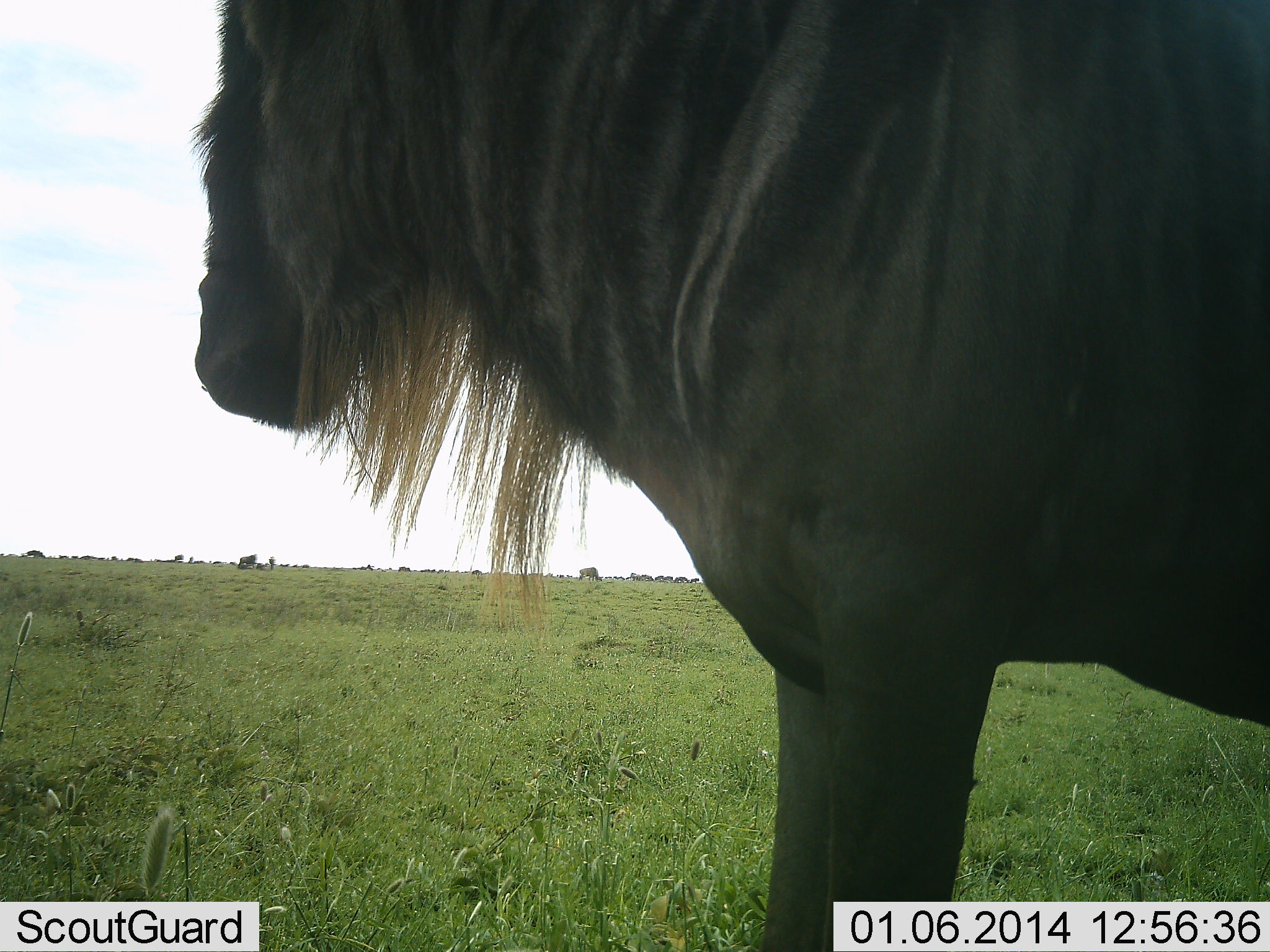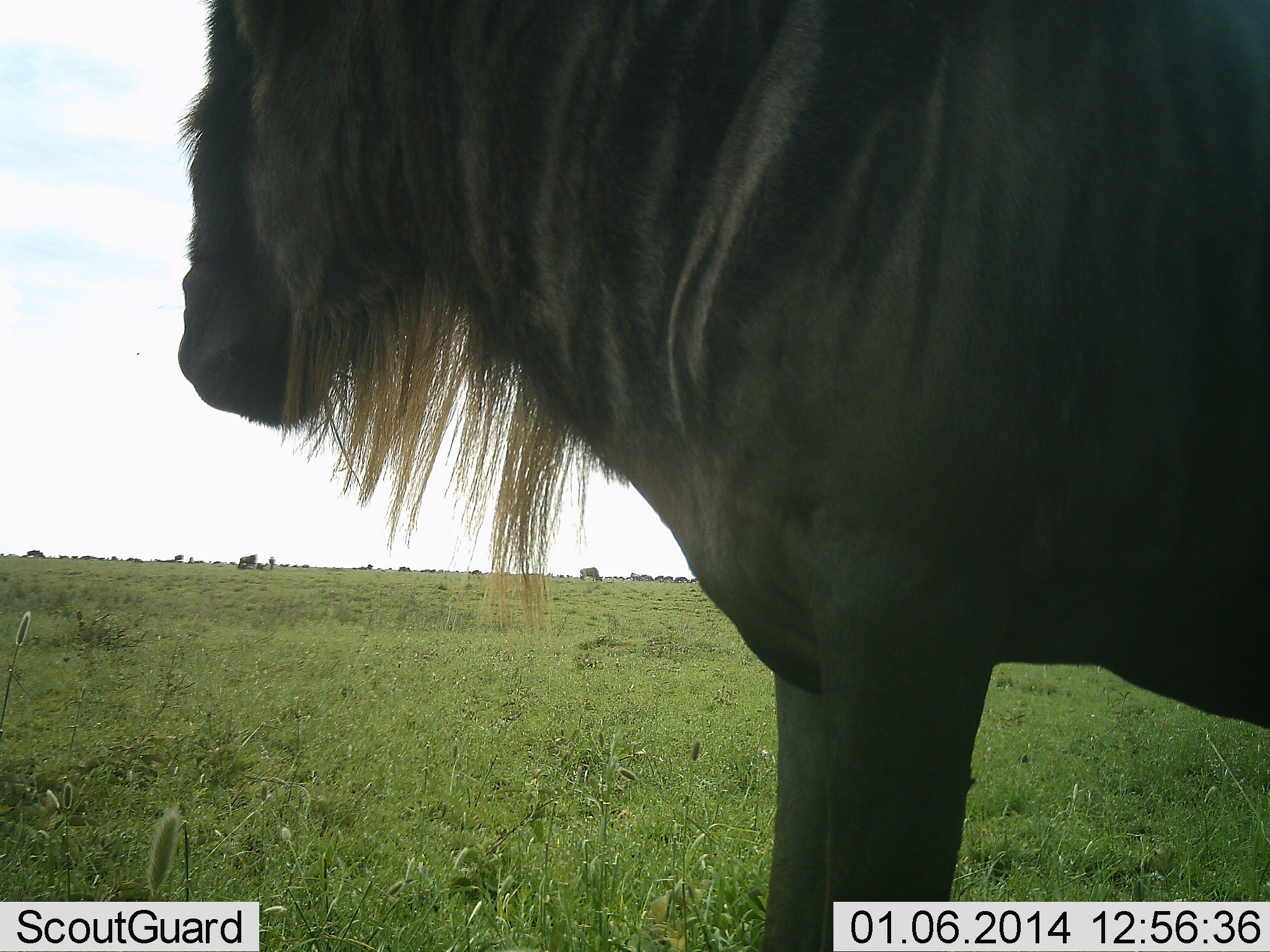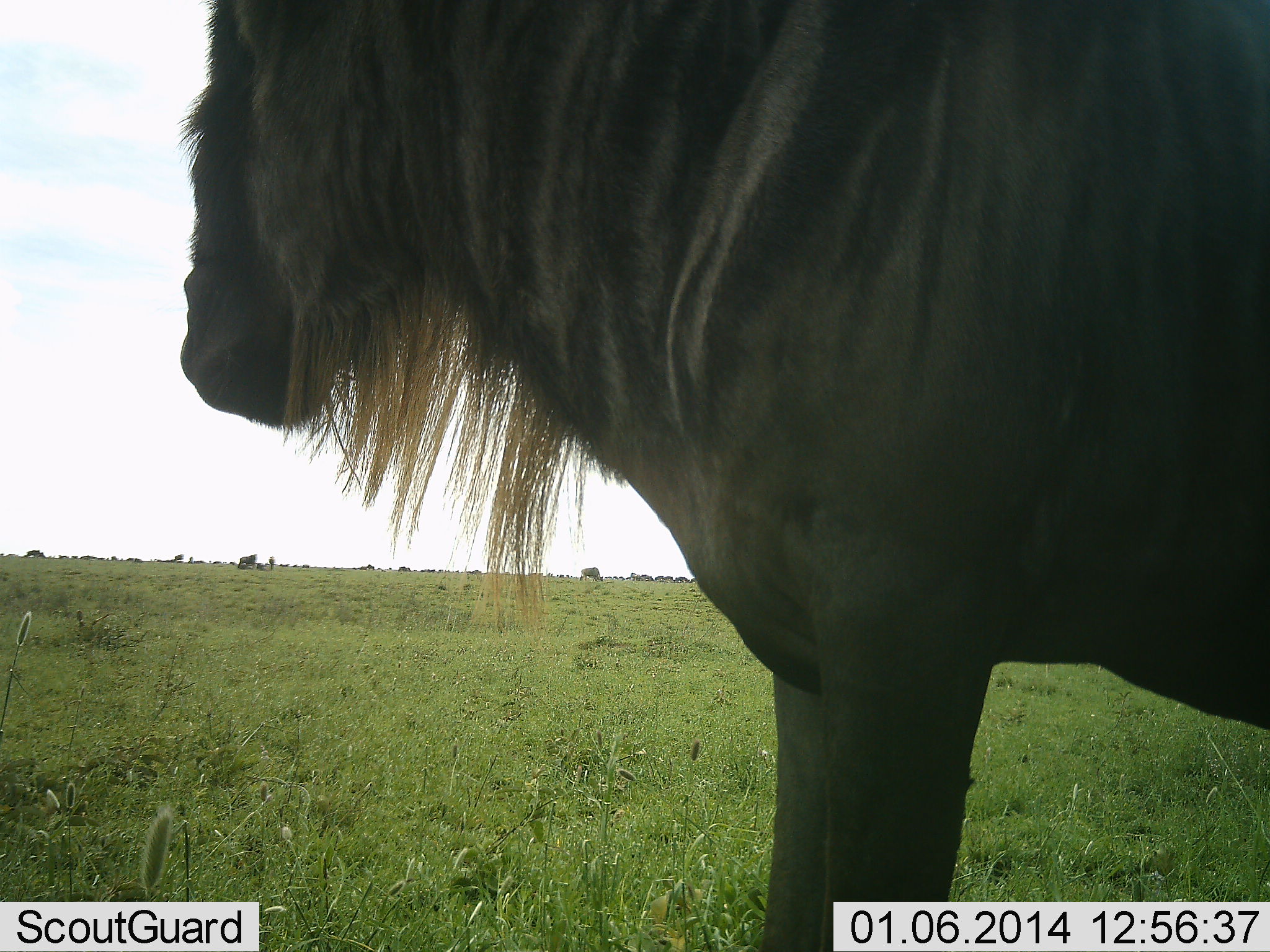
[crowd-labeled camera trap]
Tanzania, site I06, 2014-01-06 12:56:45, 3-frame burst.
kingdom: Animalia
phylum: Chordata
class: Mammalia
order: Artiodactyla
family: Bovidae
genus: Connochaetes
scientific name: Connochaetes taurinus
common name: blue wildebeest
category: wildebeest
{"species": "wildebeest (blue wildebeest) (Connochaetes taurinus)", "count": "1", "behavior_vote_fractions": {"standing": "100%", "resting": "10%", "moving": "10%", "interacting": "0%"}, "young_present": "0%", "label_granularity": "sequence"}